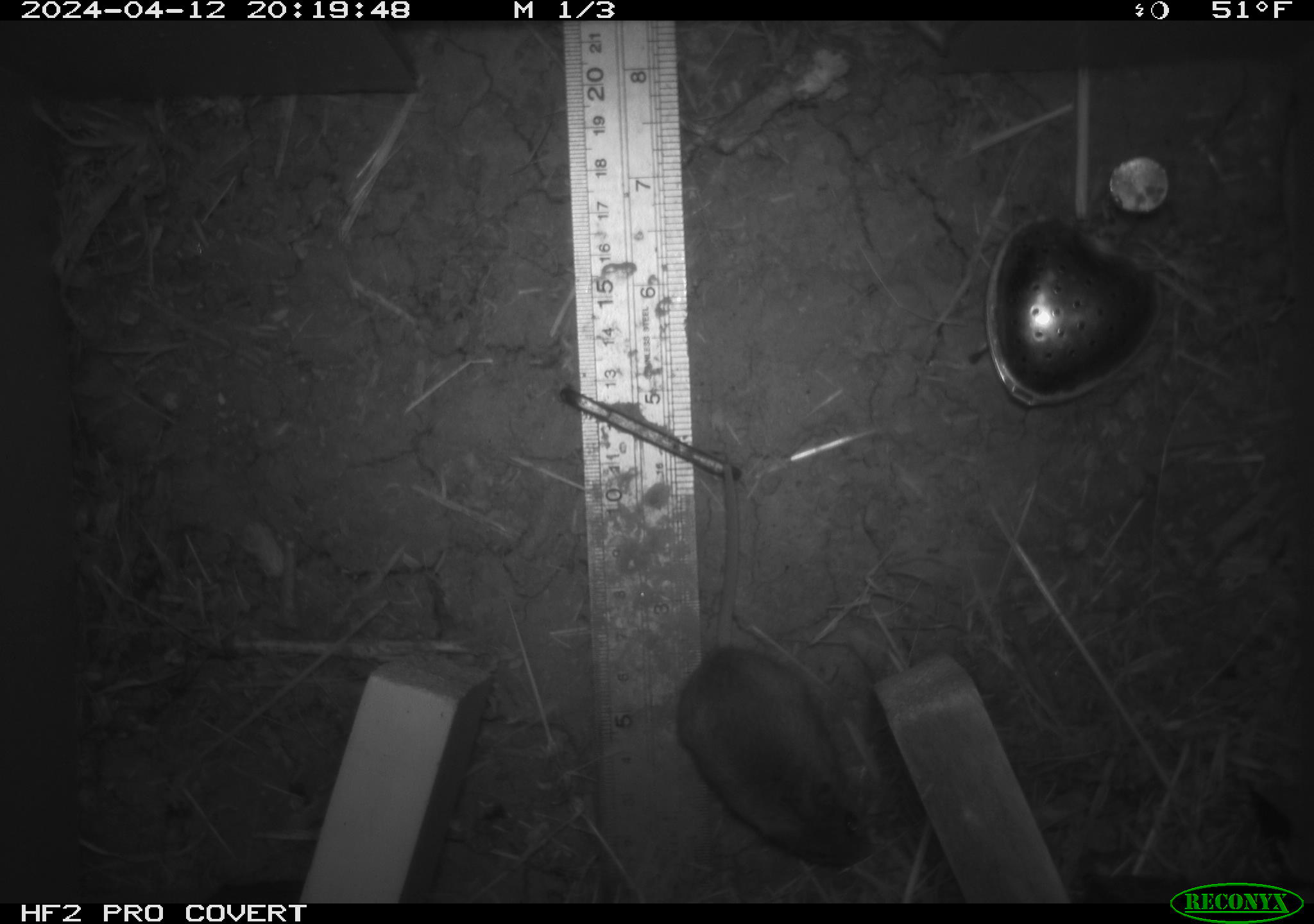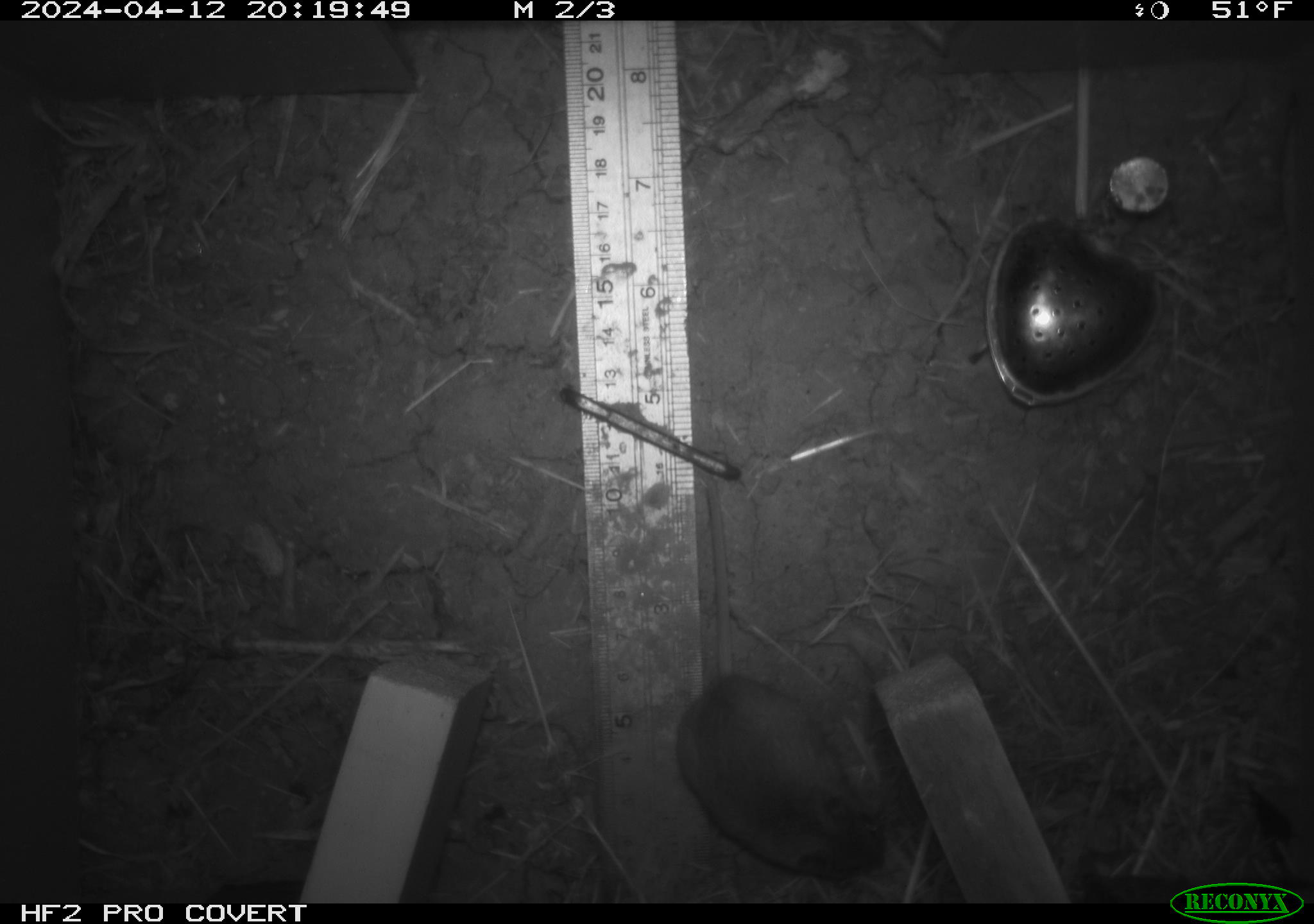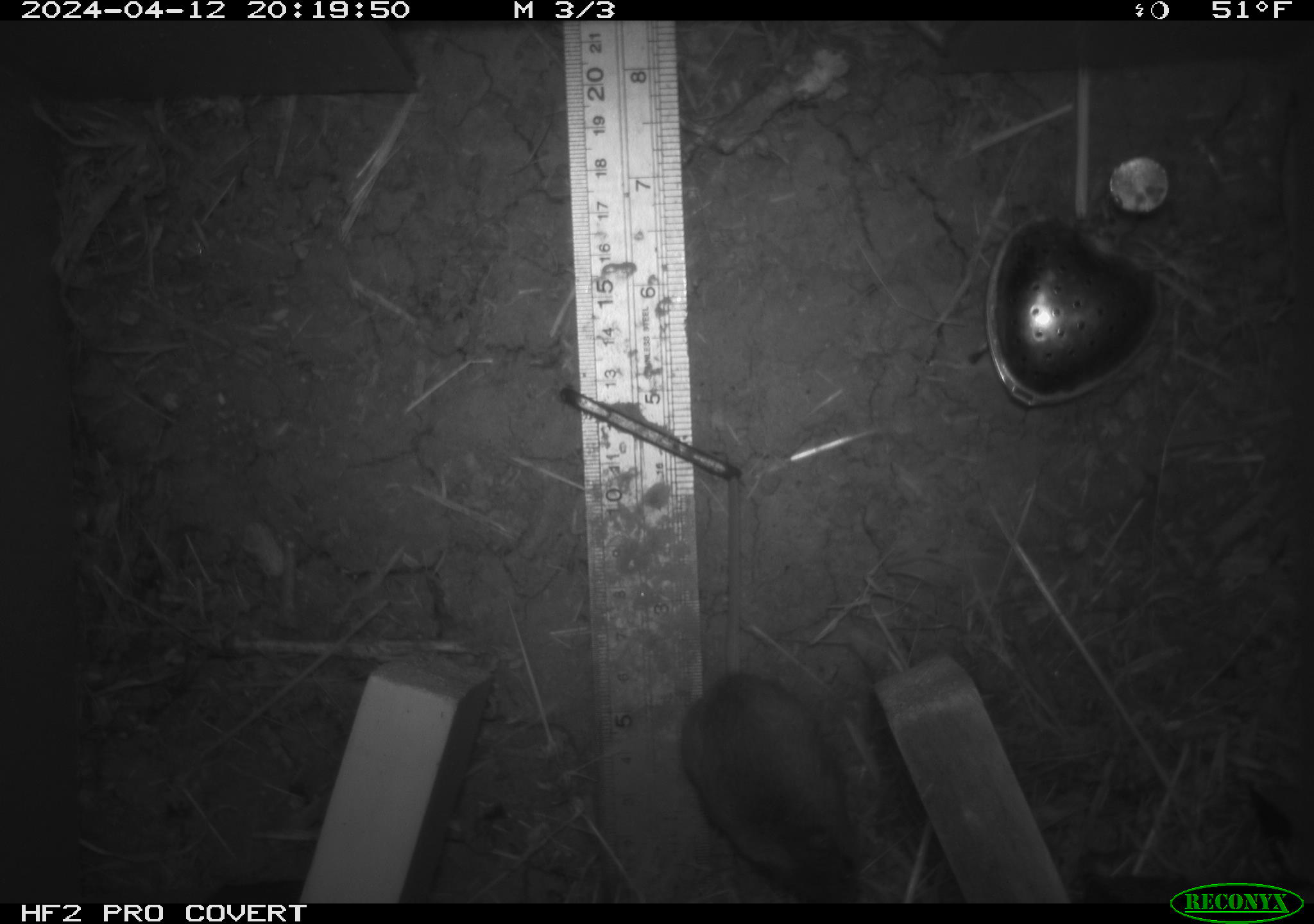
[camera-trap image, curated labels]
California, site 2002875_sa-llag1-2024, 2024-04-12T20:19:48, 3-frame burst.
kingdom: Animalia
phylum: Chordata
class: Mammalia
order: Rodentia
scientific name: Rodentia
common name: mouse species